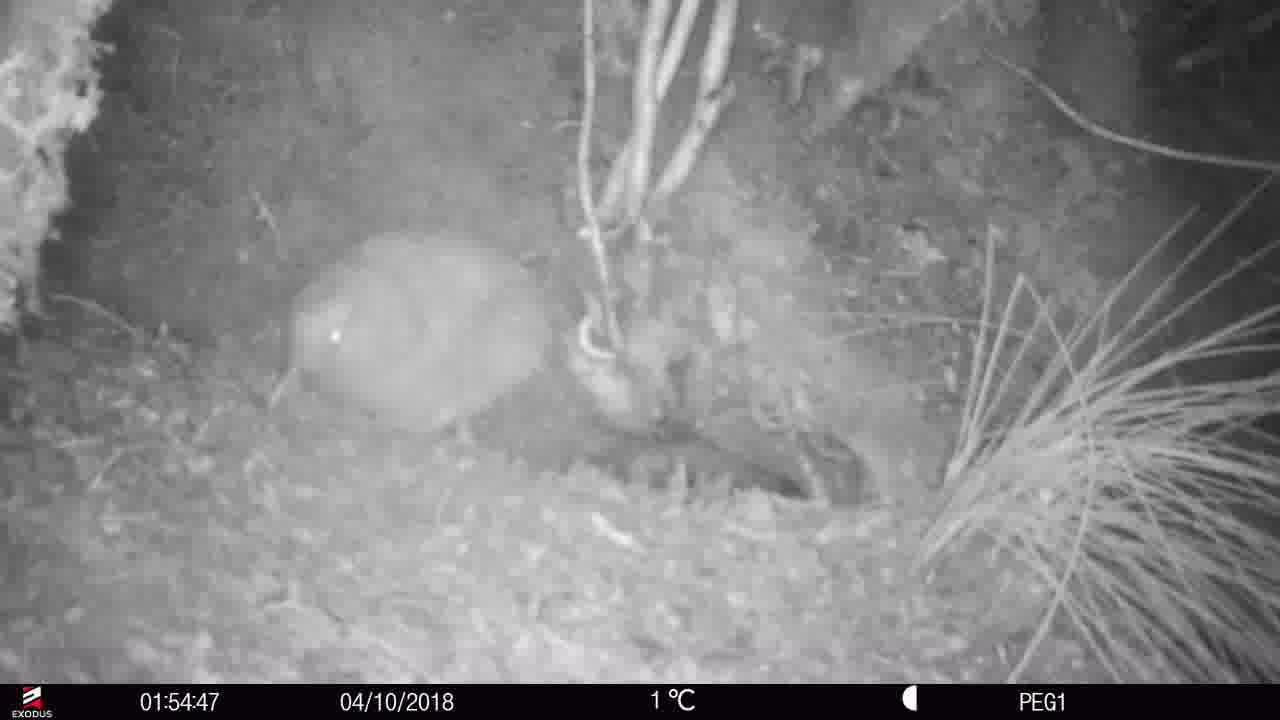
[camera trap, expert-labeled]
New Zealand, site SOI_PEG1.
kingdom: Animalia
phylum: Chordata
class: Aves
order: Apterygiformes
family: Apterygidae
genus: Apteryx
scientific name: Apteryx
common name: kiwi